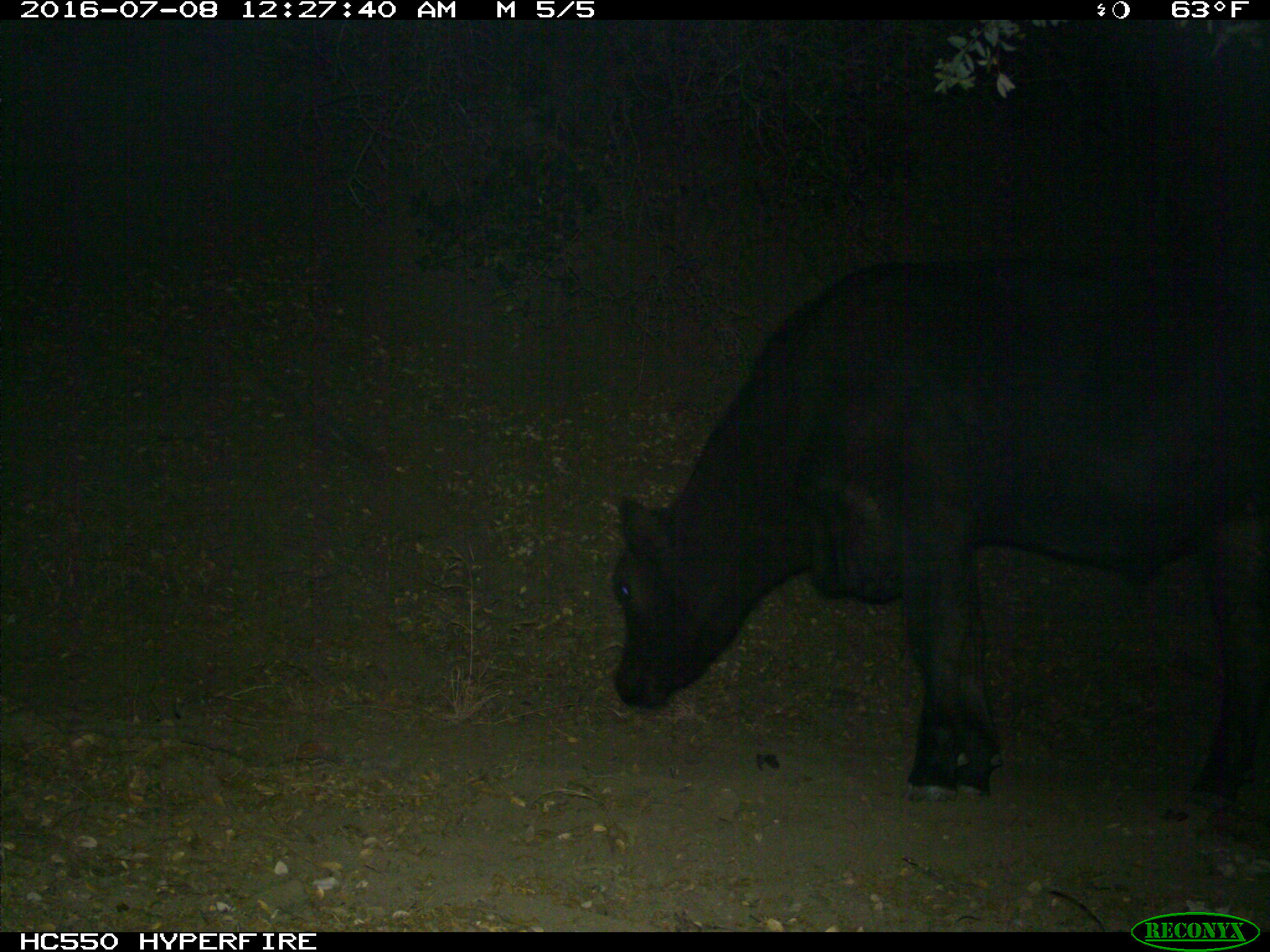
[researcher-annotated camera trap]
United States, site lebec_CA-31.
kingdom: Animalia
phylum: Chordata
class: Mammalia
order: Artiodactyla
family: Bovidae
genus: Bos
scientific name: Bos taurus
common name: domestic cow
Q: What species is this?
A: Bos taurus (domestic cow).